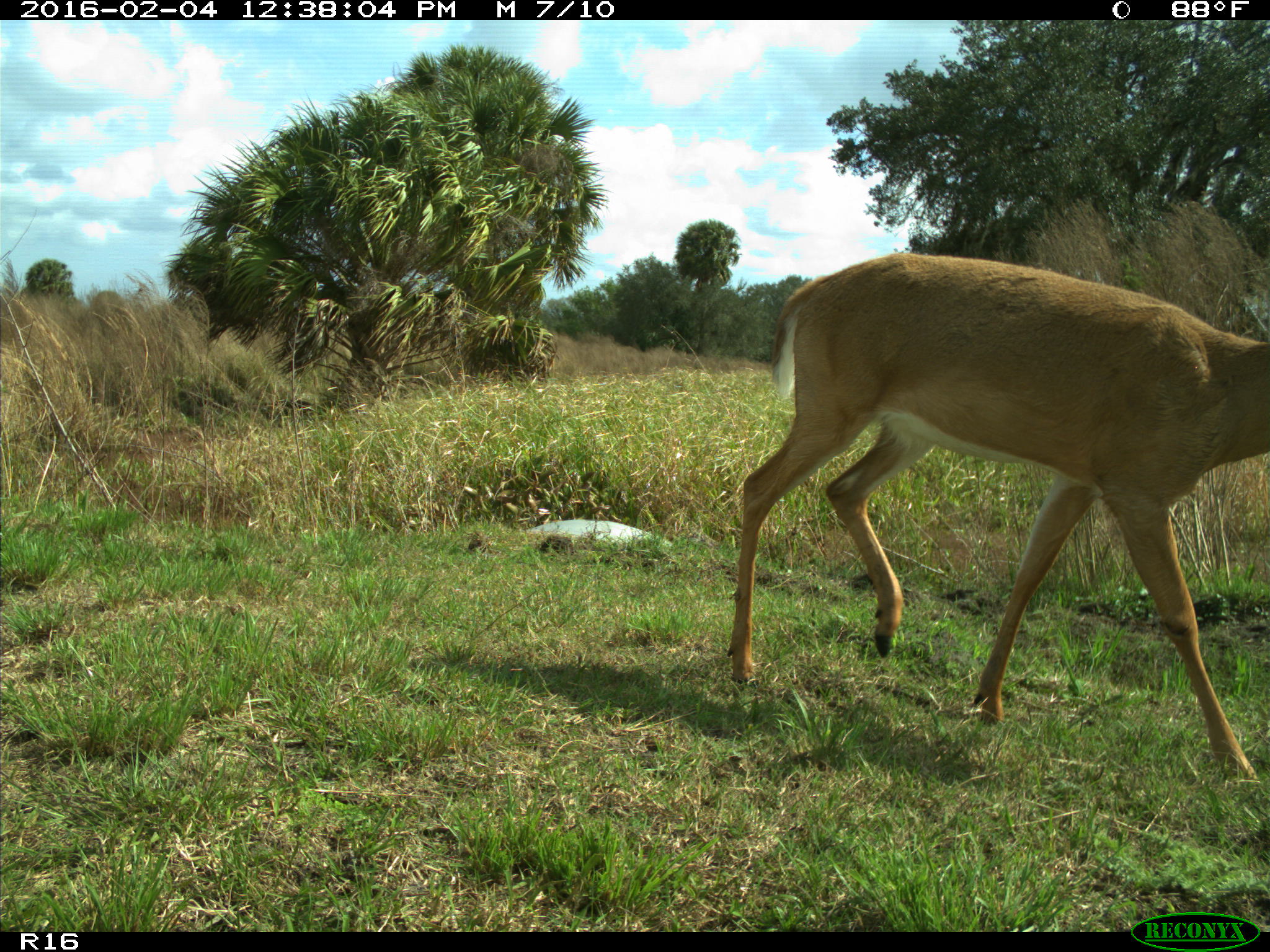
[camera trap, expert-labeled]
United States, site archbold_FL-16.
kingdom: Animalia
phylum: Chordata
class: Mammalia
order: Artiodactyla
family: Cervidae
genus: Odocoileus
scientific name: Odocoileus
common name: deer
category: unidentified deer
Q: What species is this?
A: Unidentified deer (deer) (Odocoileus).